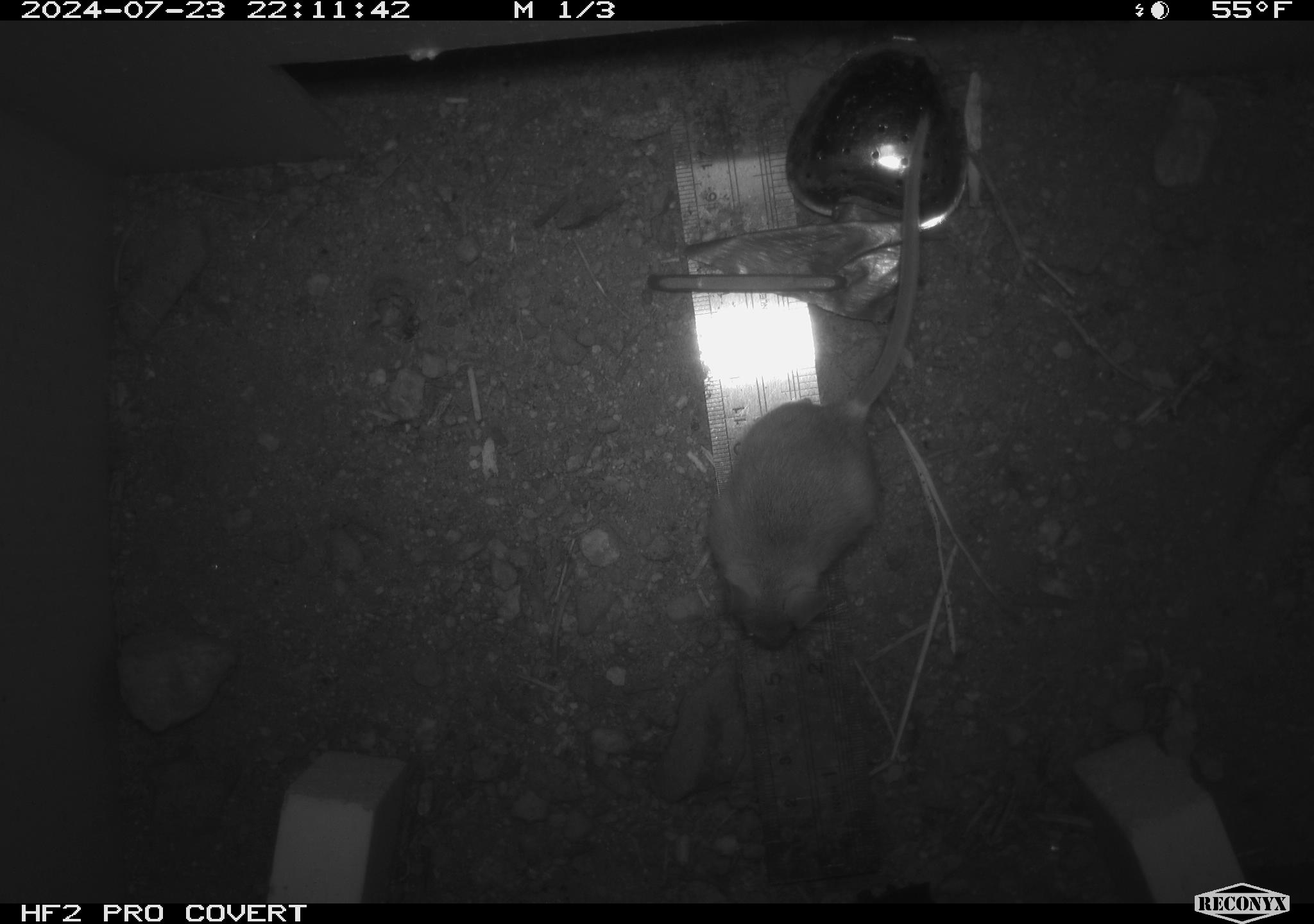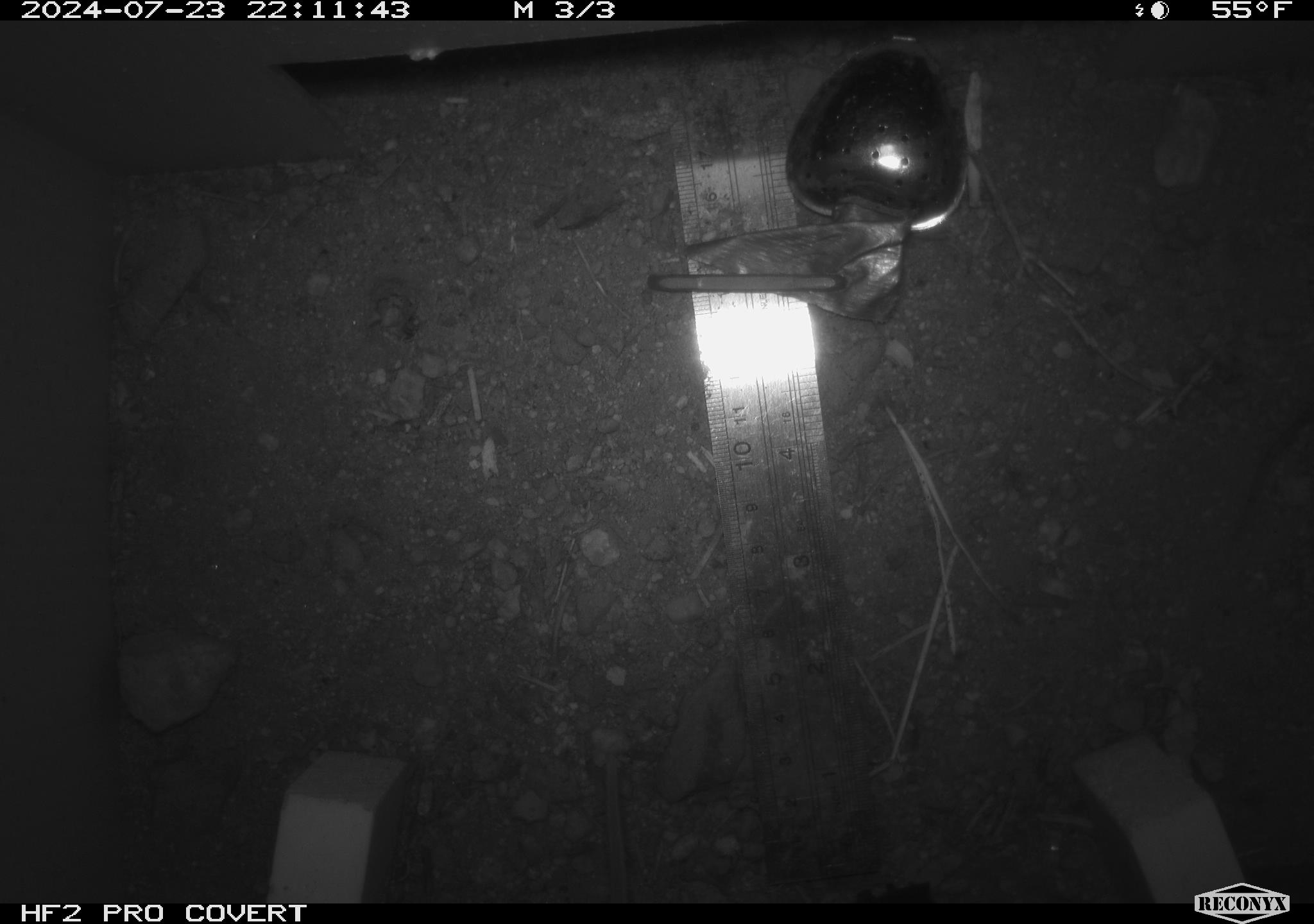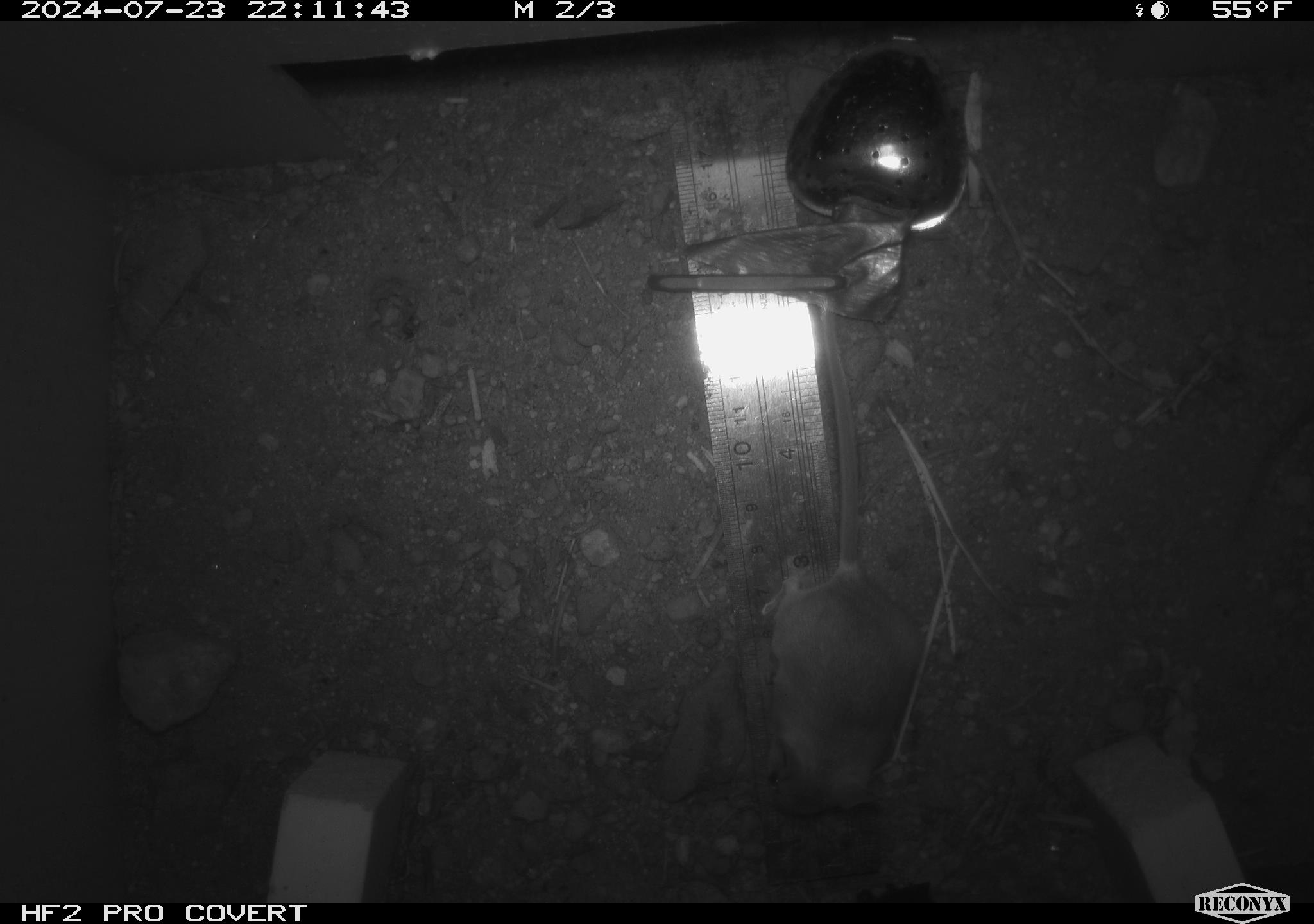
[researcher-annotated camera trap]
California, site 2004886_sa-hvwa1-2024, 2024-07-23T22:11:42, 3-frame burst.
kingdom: Animalia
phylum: Chordata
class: Mammalia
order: Rodentia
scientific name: Rodentia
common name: mouse species